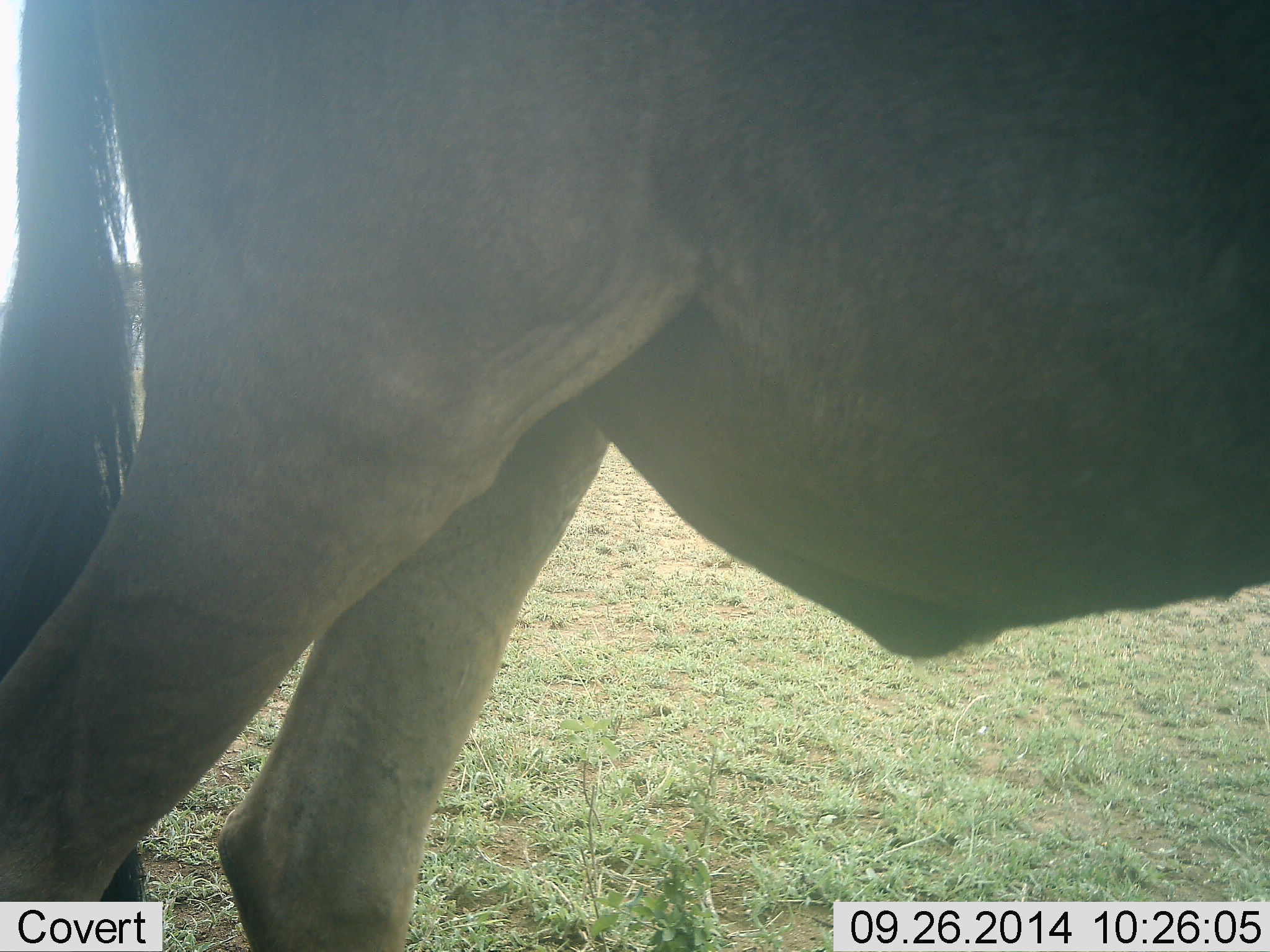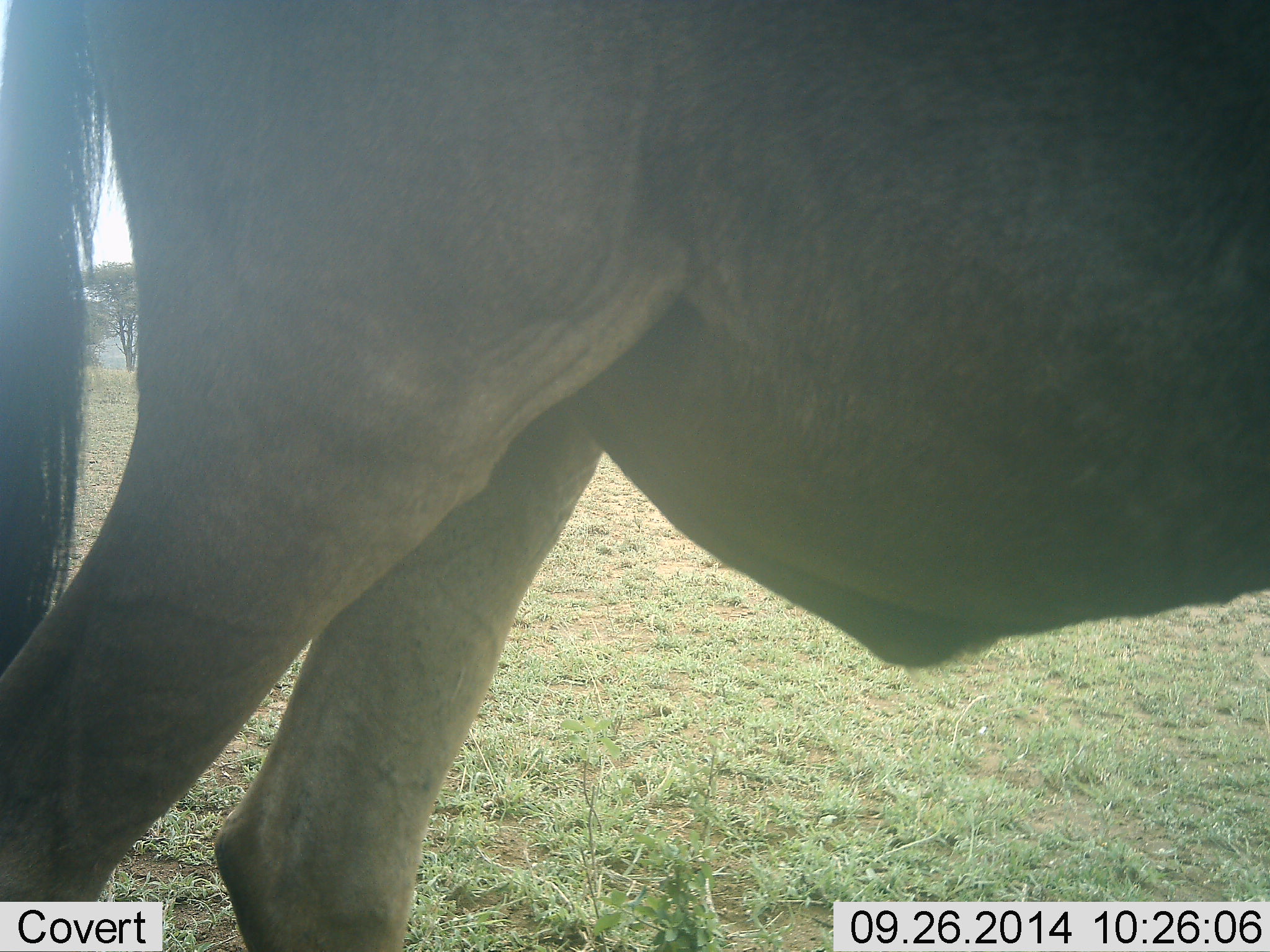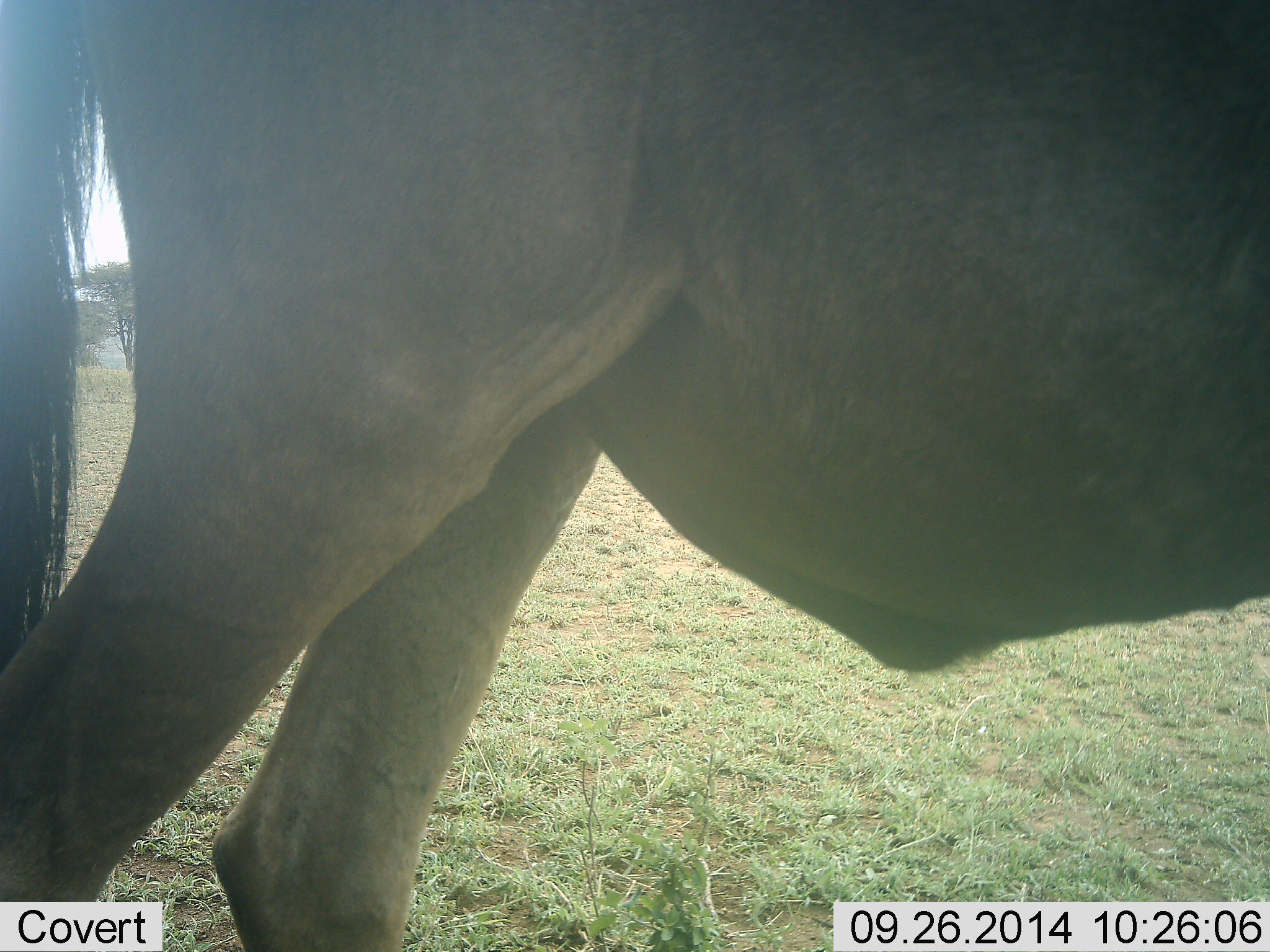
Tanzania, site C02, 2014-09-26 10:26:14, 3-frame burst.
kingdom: Animalia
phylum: Chordata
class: Mammalia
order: Artiodactyla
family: Bovidae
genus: Connochaetes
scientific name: Connochaetes taurinus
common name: blue wildebeest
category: wildebeest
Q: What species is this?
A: Wildebeest (blue wildebeest) (Connochaetes taurinus).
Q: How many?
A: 1.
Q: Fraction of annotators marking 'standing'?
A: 100%.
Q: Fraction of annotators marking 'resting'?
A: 0%.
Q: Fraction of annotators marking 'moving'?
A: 0%.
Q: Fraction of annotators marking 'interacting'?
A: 0%.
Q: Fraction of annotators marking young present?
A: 0%.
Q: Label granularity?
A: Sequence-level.